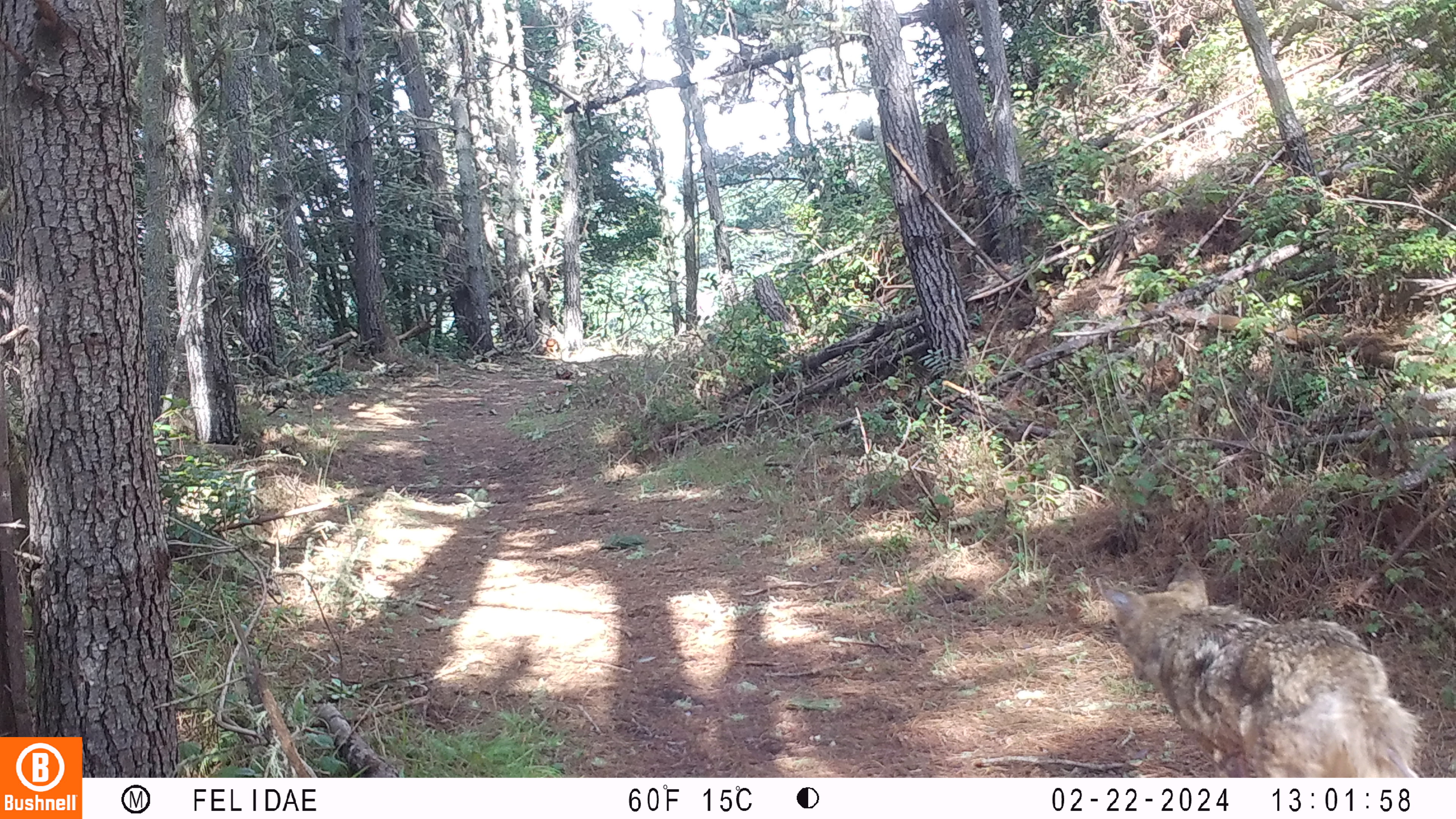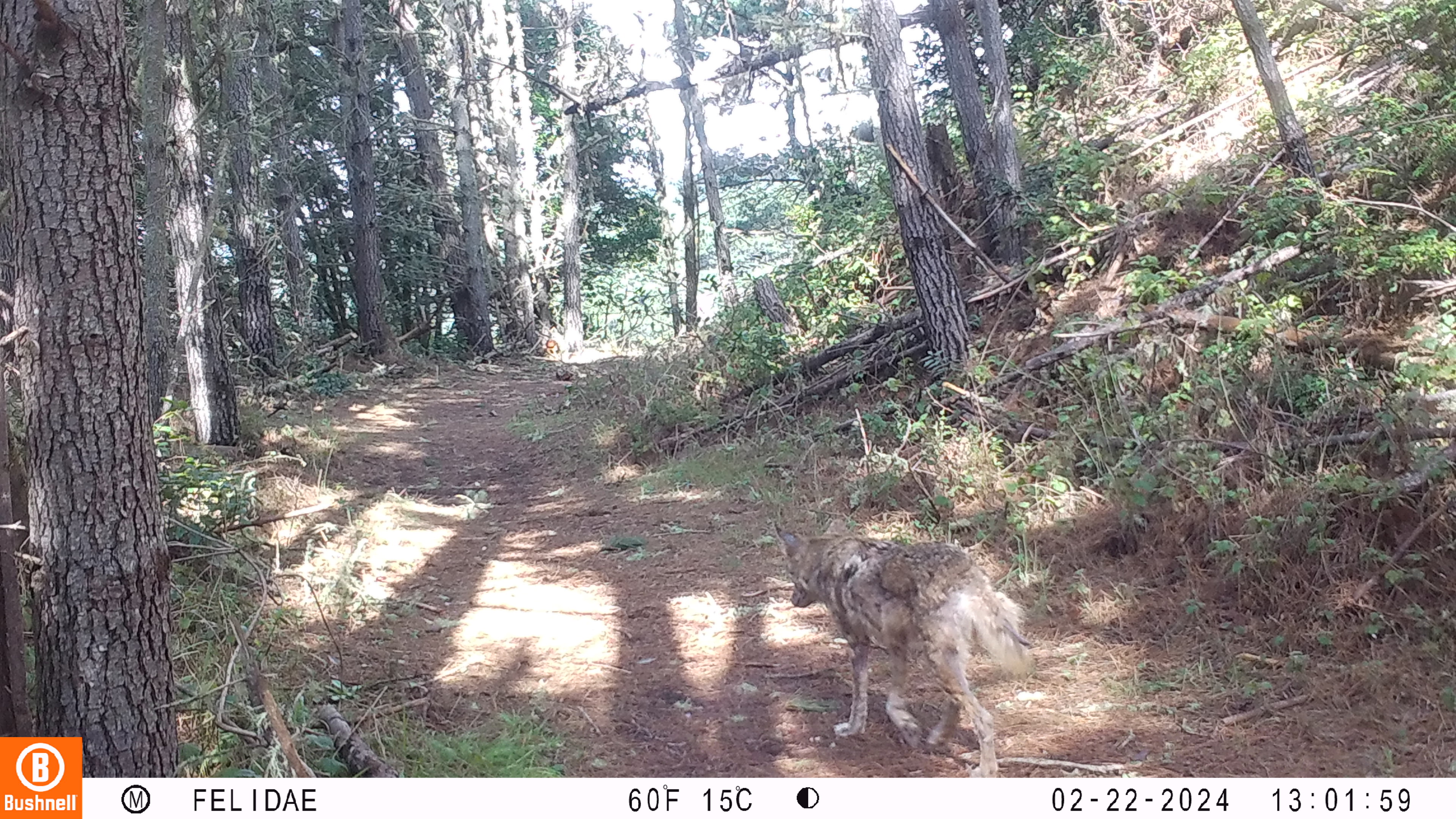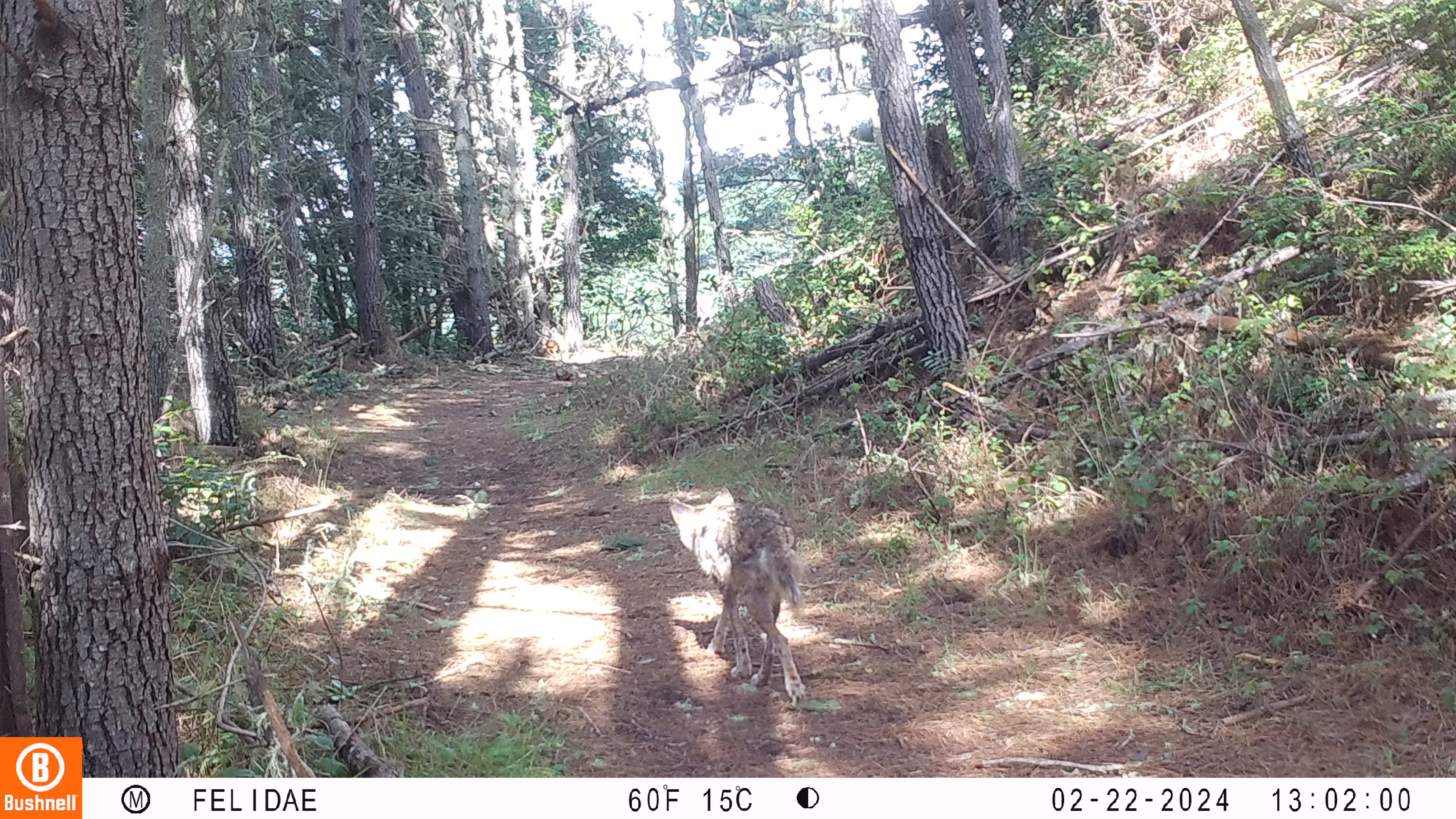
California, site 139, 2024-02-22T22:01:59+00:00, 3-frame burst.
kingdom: Animalia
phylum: Chordata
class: Mammalia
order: Carnivora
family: Canidae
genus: Canis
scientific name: Canis latrans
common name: coyote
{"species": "coyote (Canis latrans)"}